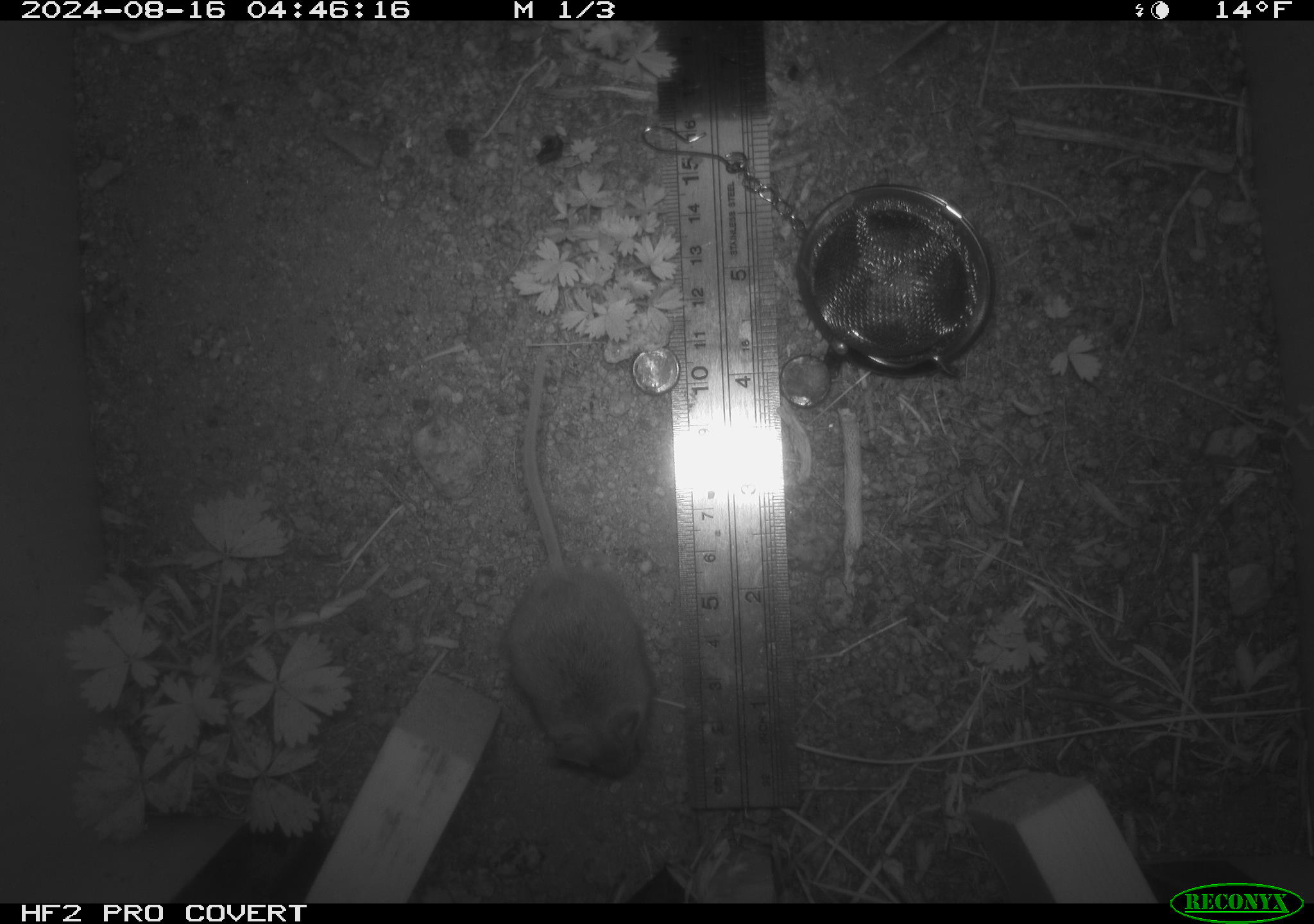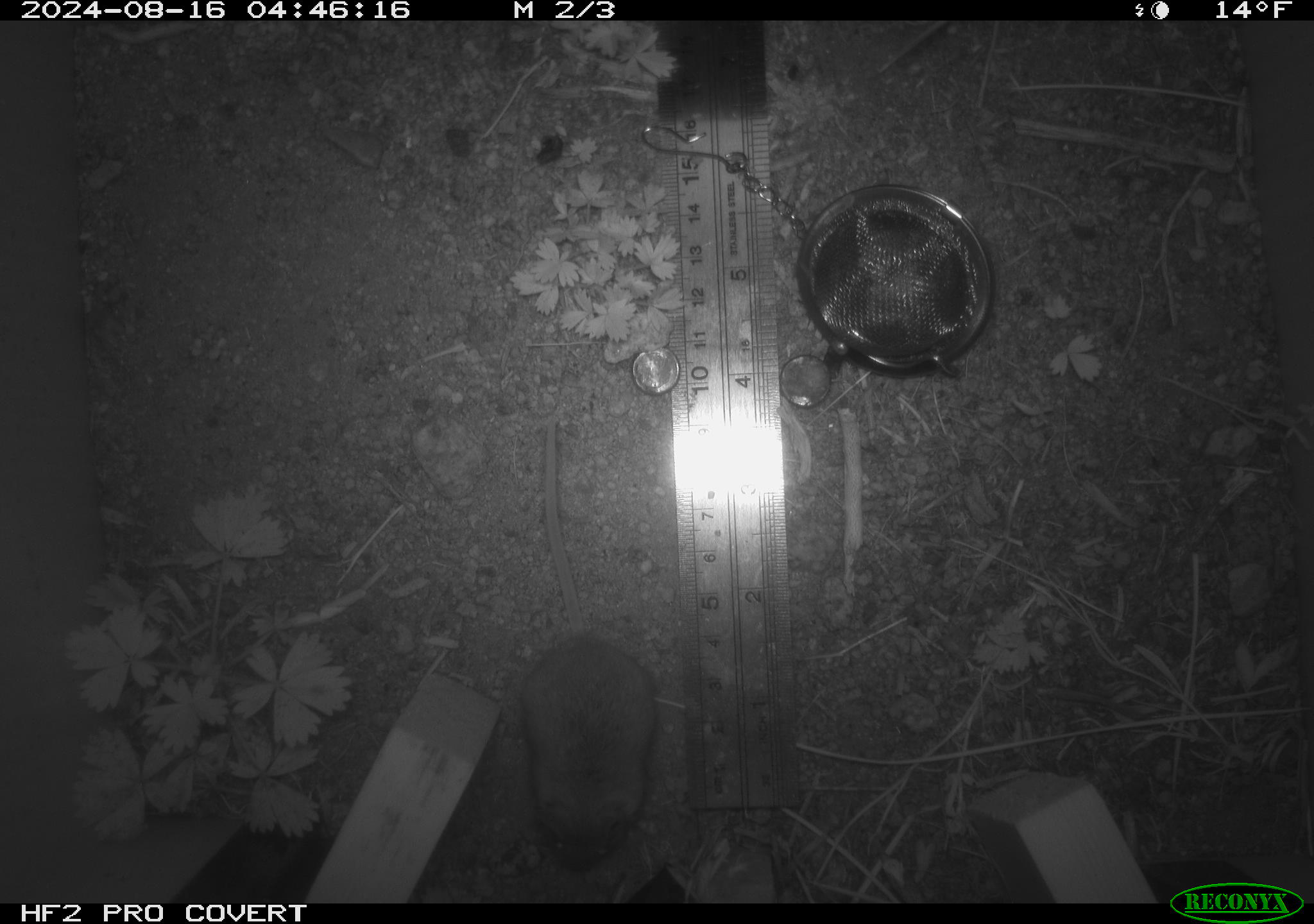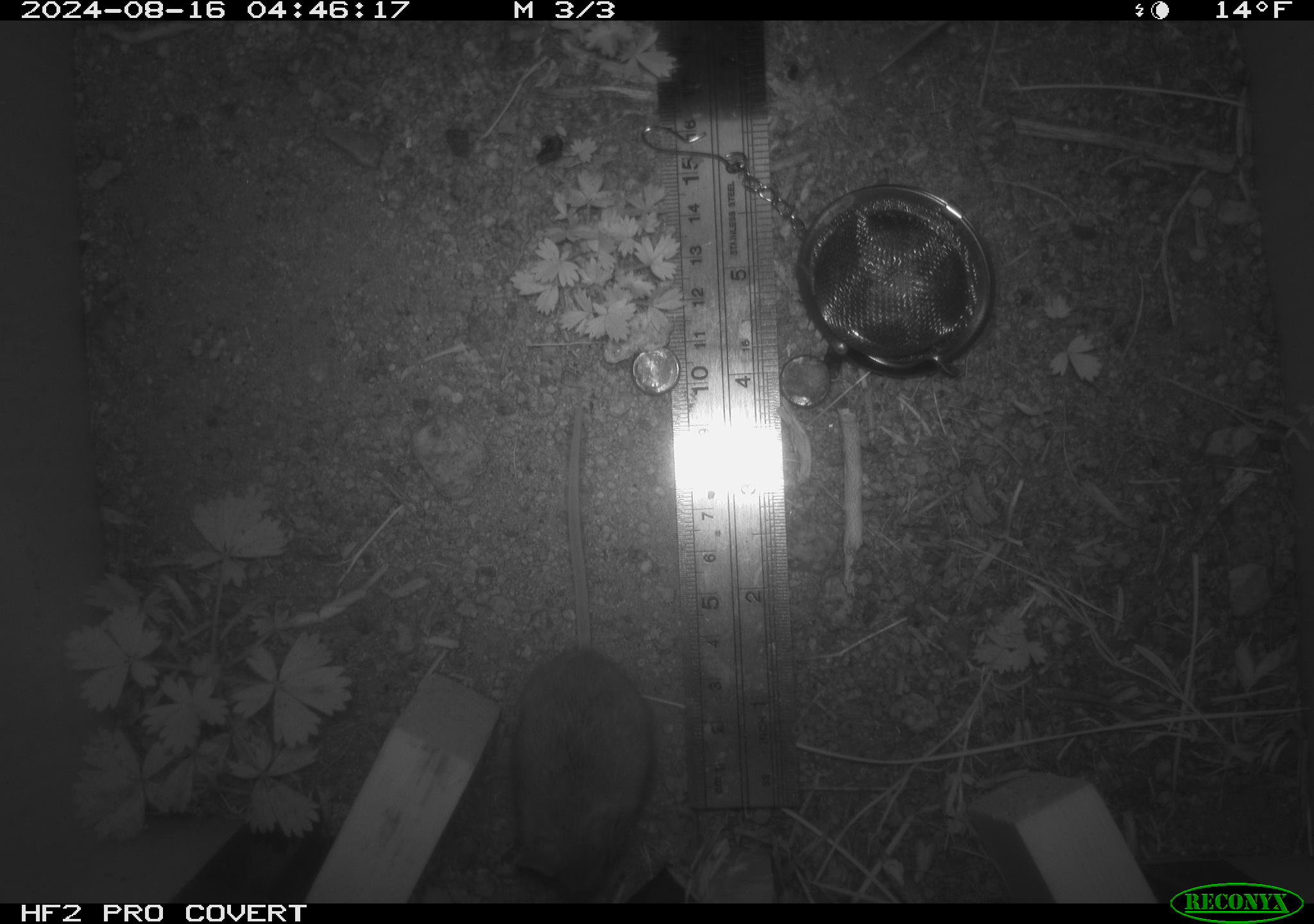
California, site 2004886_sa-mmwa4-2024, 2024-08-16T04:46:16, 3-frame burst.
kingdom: Animalia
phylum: Chordata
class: Mammalia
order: Rodentia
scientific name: Rodentia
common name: mouse species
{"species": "mouse species (Rodentia)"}